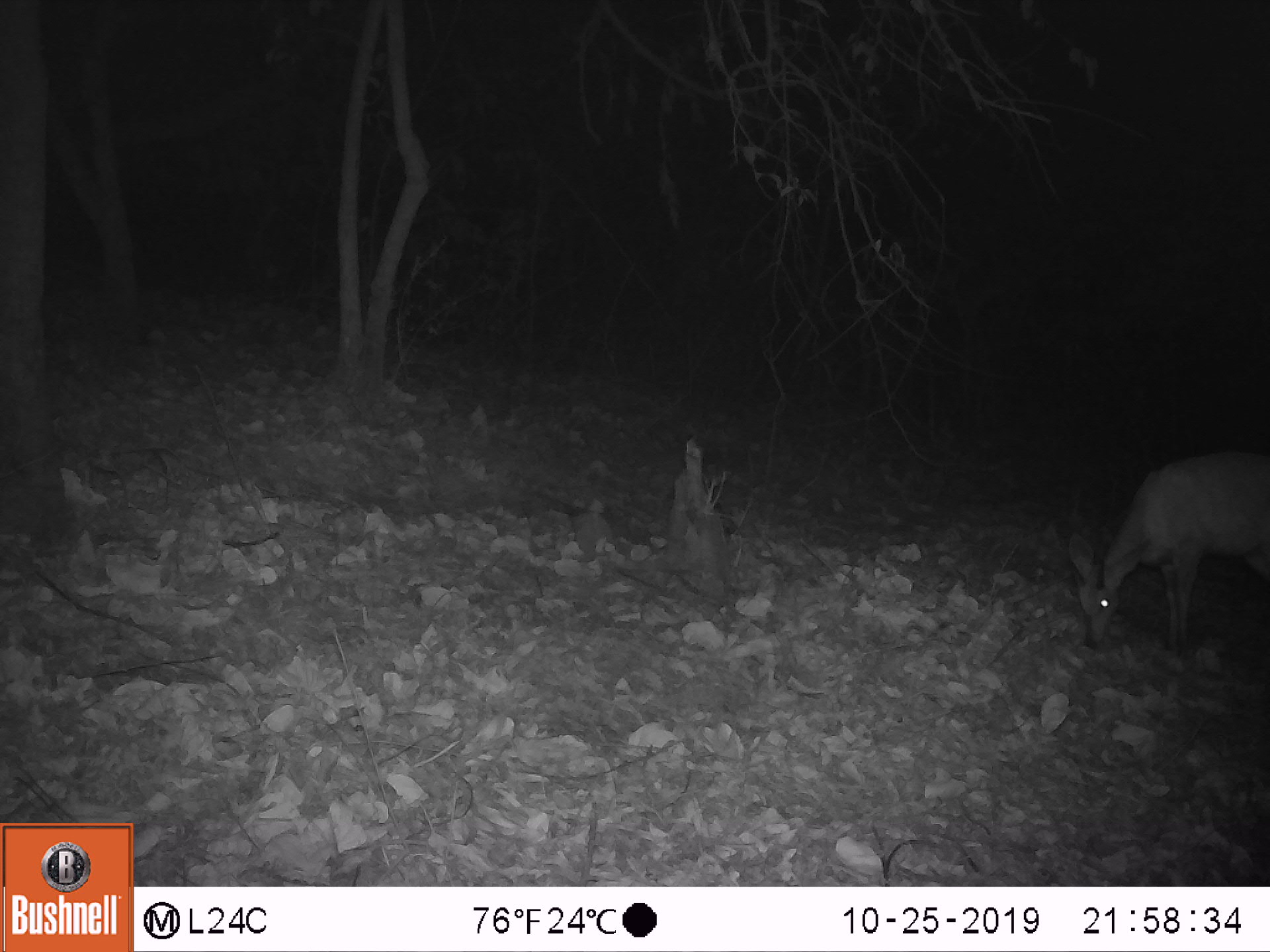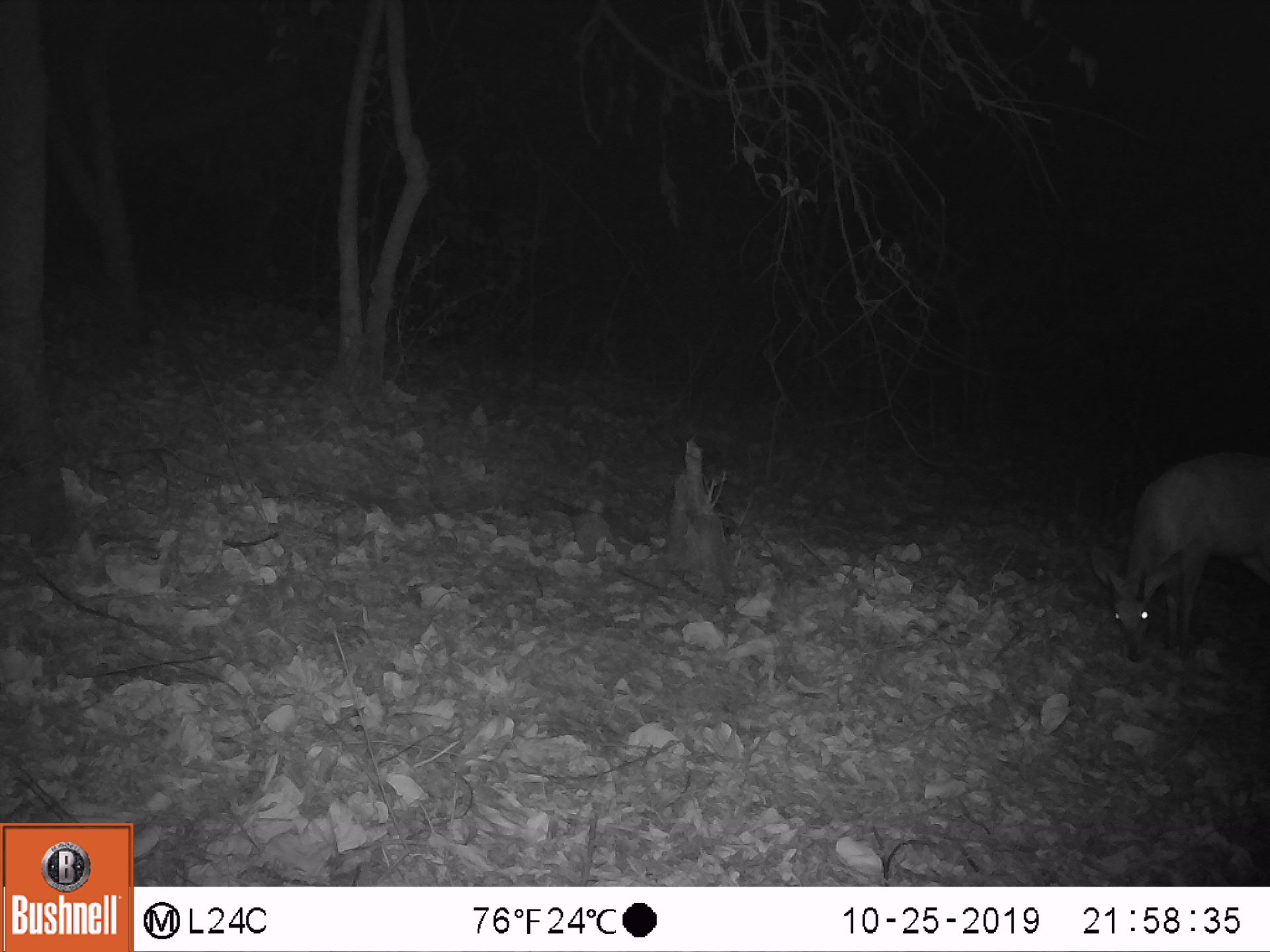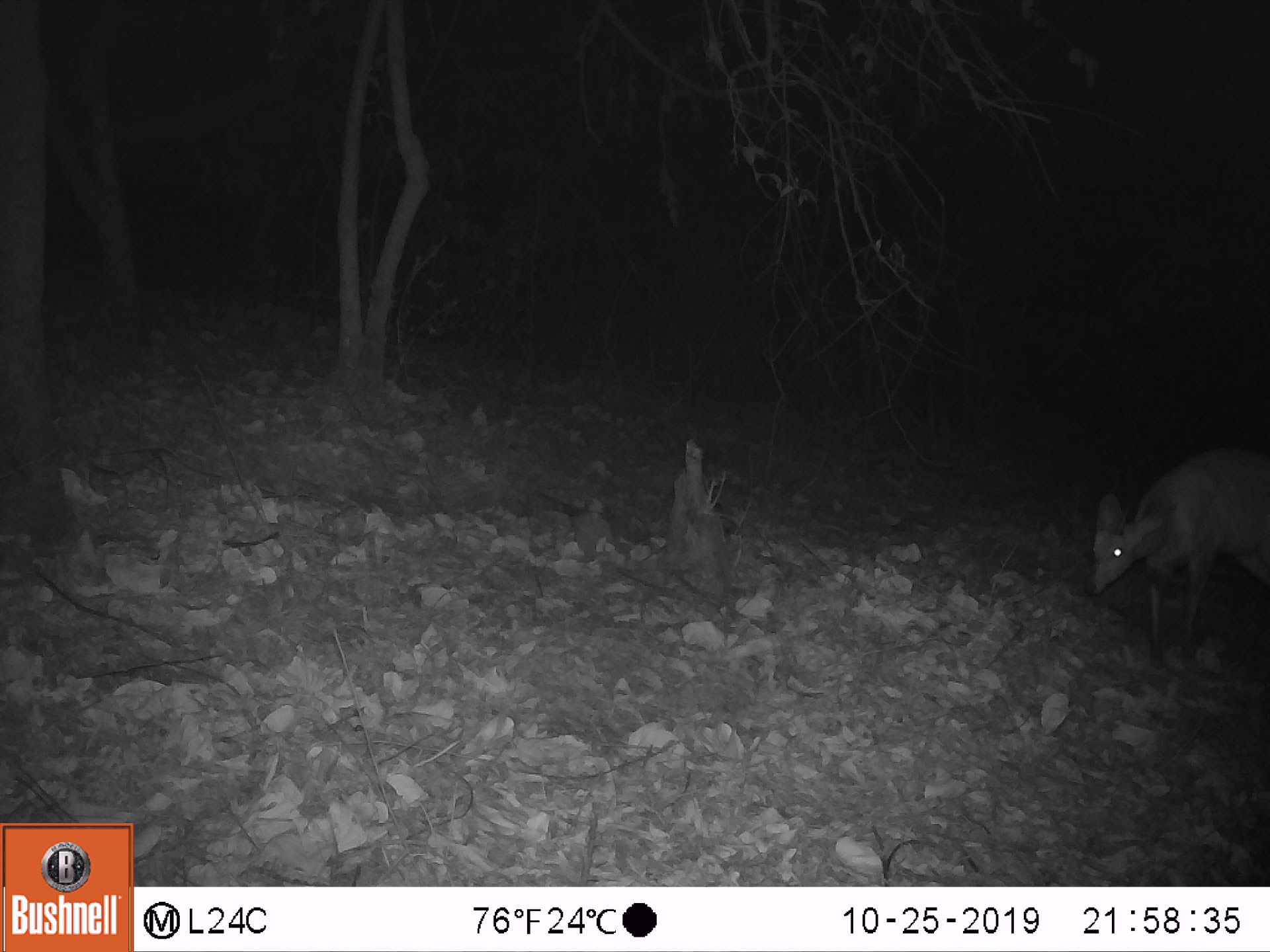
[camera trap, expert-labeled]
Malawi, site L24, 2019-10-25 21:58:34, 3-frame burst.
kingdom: Animalia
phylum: Chordata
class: Mammalia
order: Artiodactyla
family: Bovidae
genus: Tragelaphus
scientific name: Tragelaphus sylvaticus sylvaticus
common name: cape bushbuck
Cape bushbuck (Tragelaphus sylvaticus sylvaticus), count 1.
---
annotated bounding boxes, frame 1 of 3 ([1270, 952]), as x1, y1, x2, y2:
cape bushbuck: 1056, 445, 1258, 653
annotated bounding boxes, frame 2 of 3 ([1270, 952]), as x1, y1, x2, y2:
cape bushbuck: 1077, 436, 1265, 673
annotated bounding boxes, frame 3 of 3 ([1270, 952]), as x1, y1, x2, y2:
cape bushbuck: 1084, 435, 1268, 676